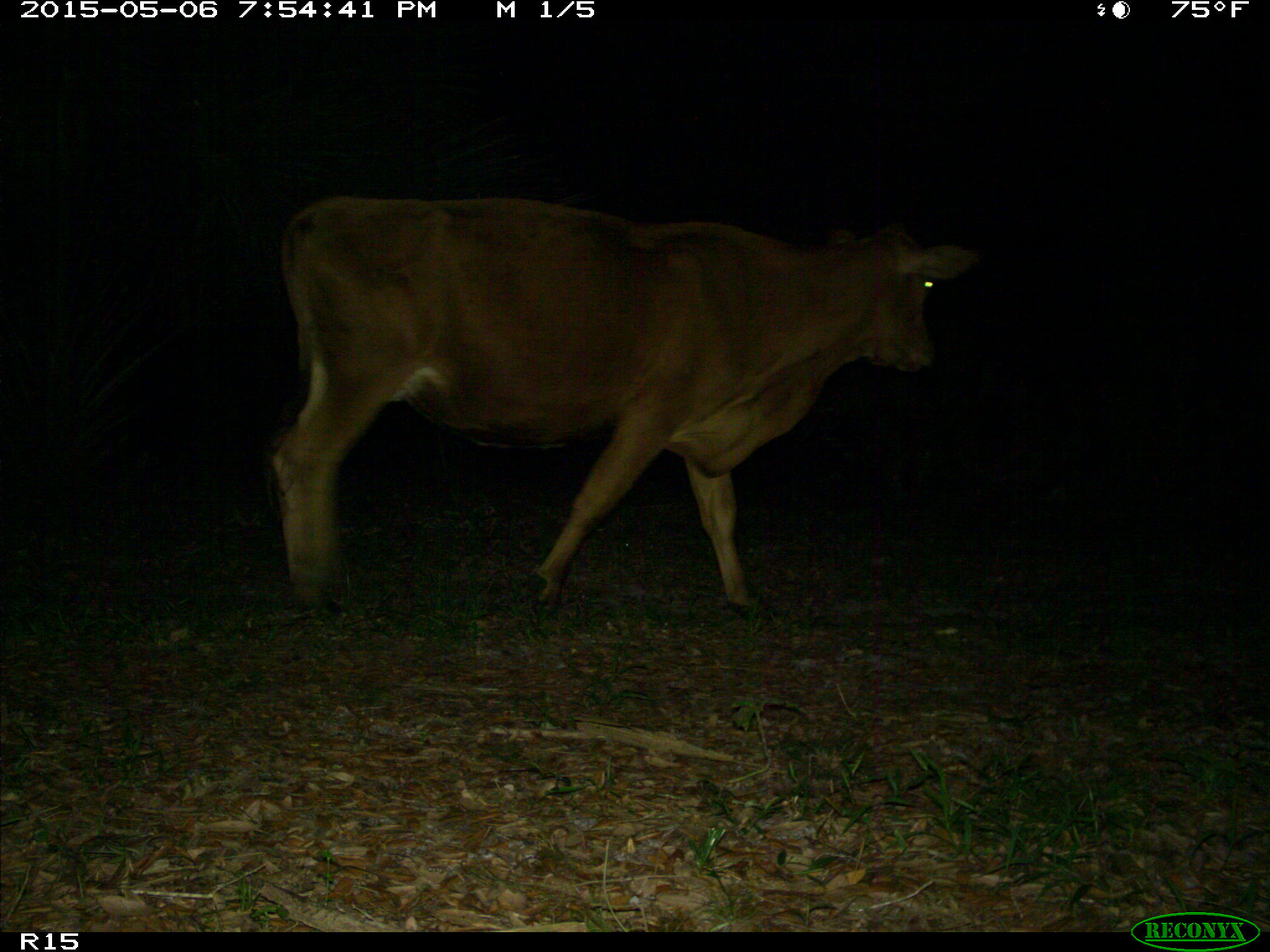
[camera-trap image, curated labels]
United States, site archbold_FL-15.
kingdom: Animalia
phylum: Chordata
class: Mammalia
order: Artiodactyla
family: Bovidae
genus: Bos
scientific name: Bos taurus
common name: domestic cow